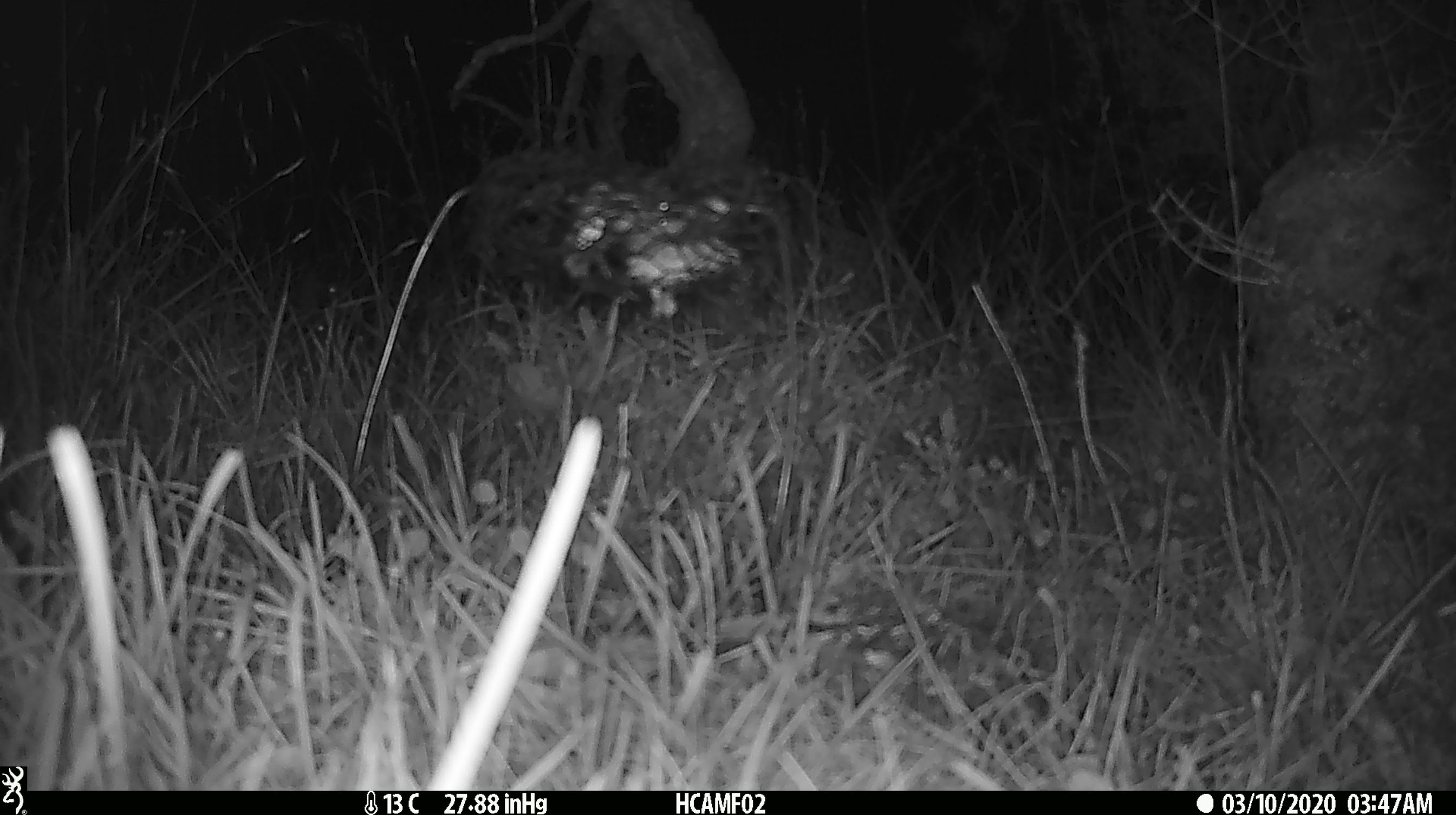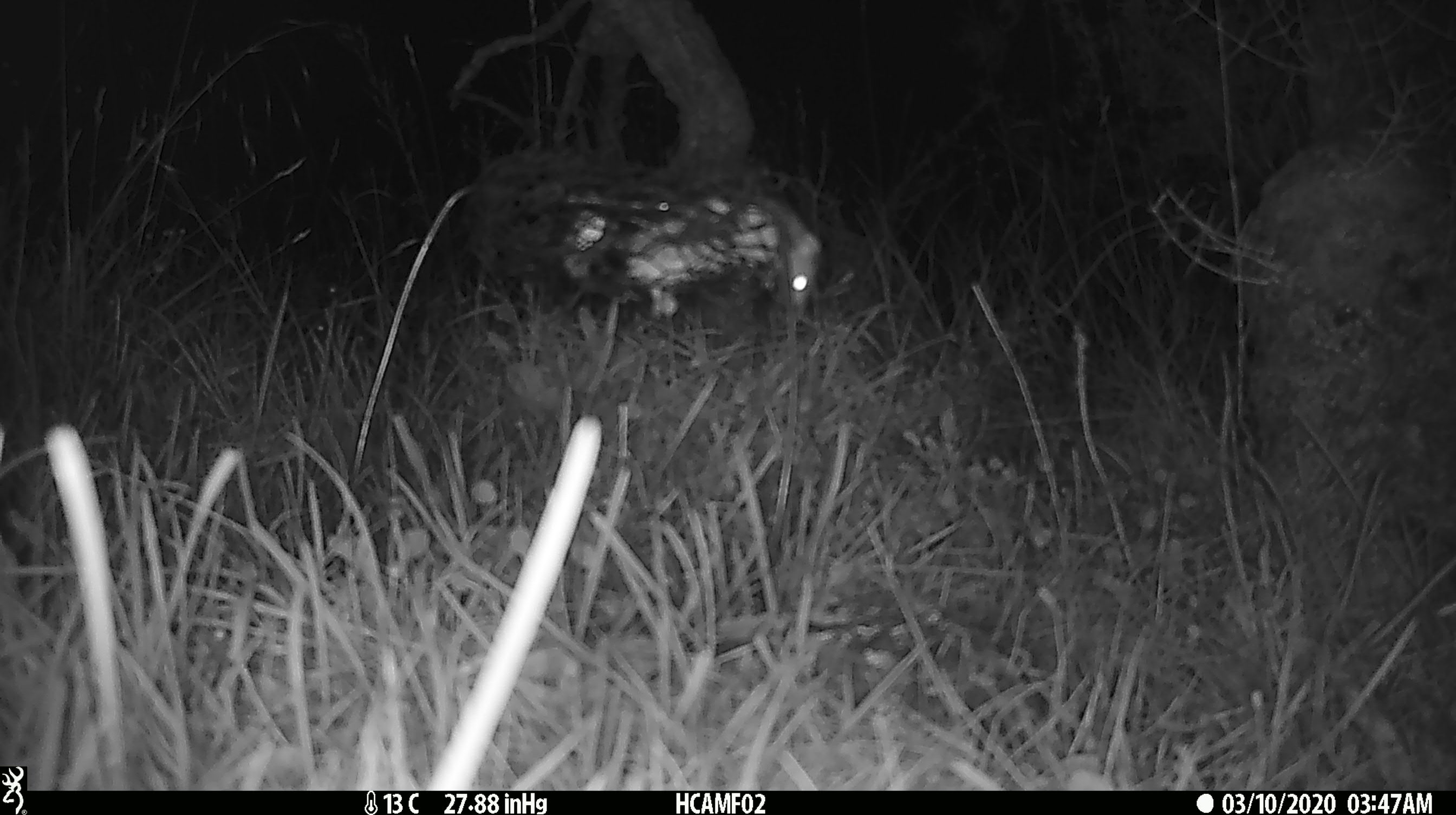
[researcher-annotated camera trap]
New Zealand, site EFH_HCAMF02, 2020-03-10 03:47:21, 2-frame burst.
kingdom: Animalia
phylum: Chordata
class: Mammalia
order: Rodentia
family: Muridae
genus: Mus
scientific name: Mus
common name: mouse